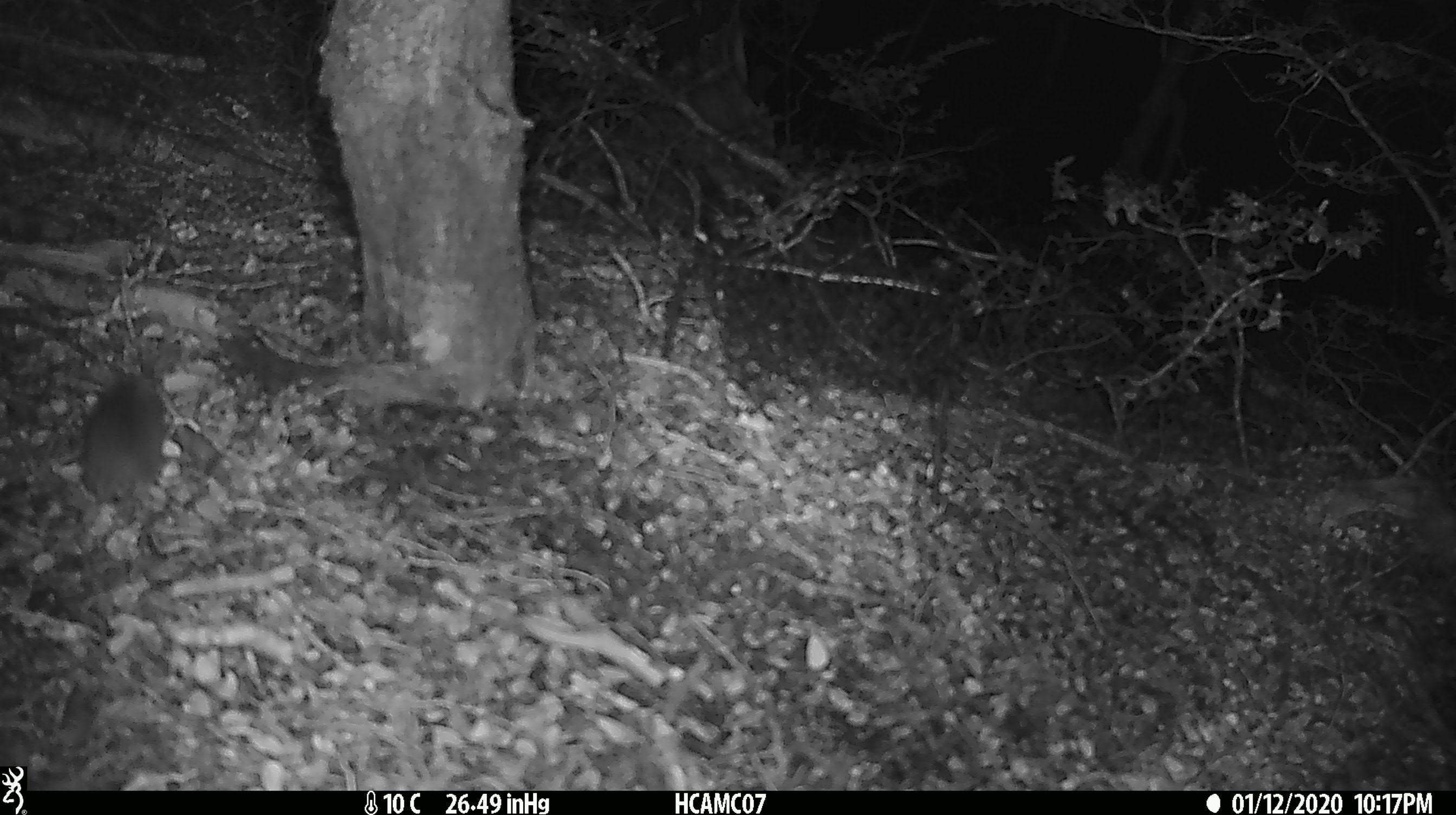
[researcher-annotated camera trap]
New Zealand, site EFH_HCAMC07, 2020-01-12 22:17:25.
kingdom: Animalia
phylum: Chordata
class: Mammalia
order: Rodentia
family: Muridae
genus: Mus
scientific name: Mus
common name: mouse